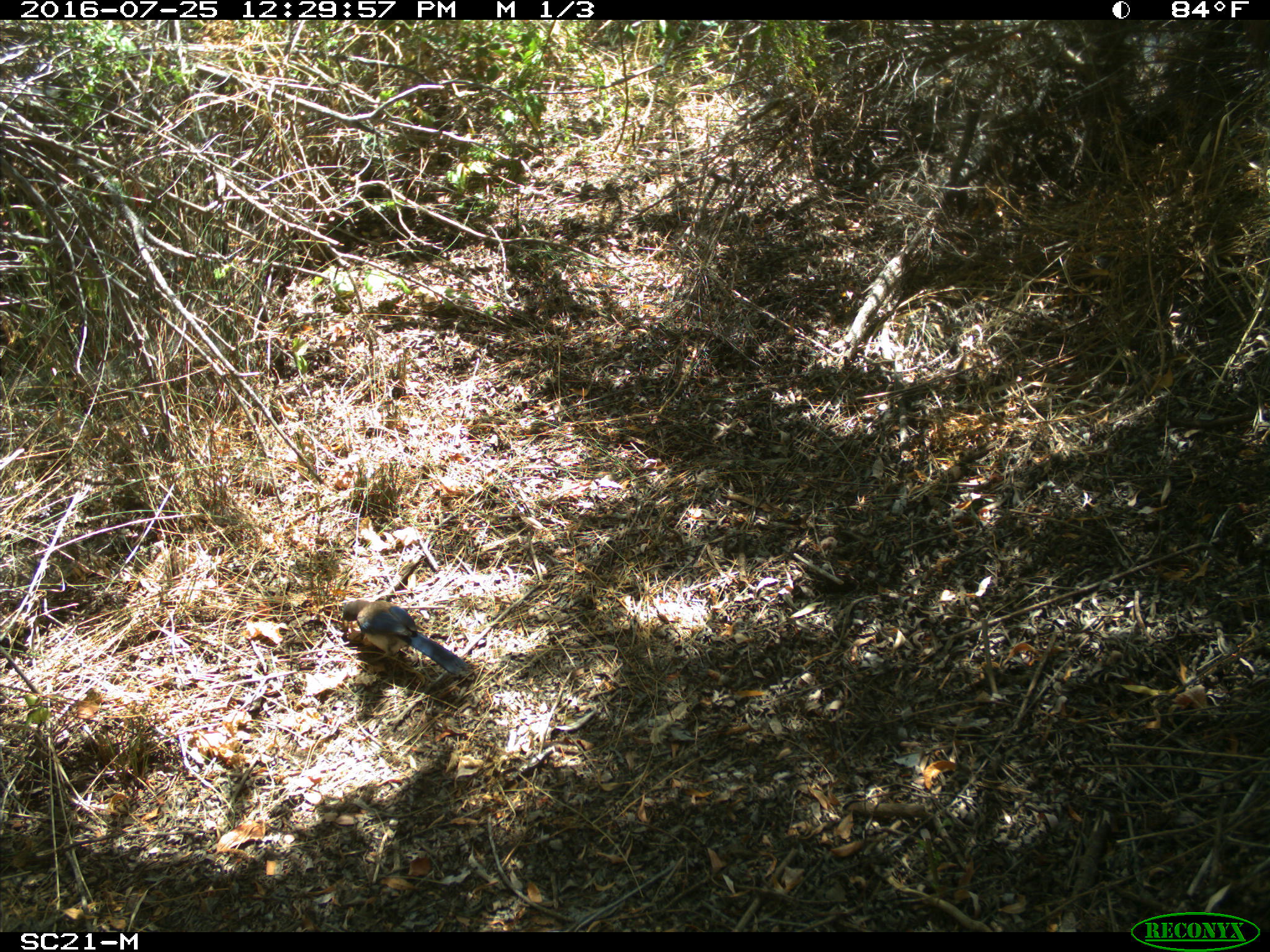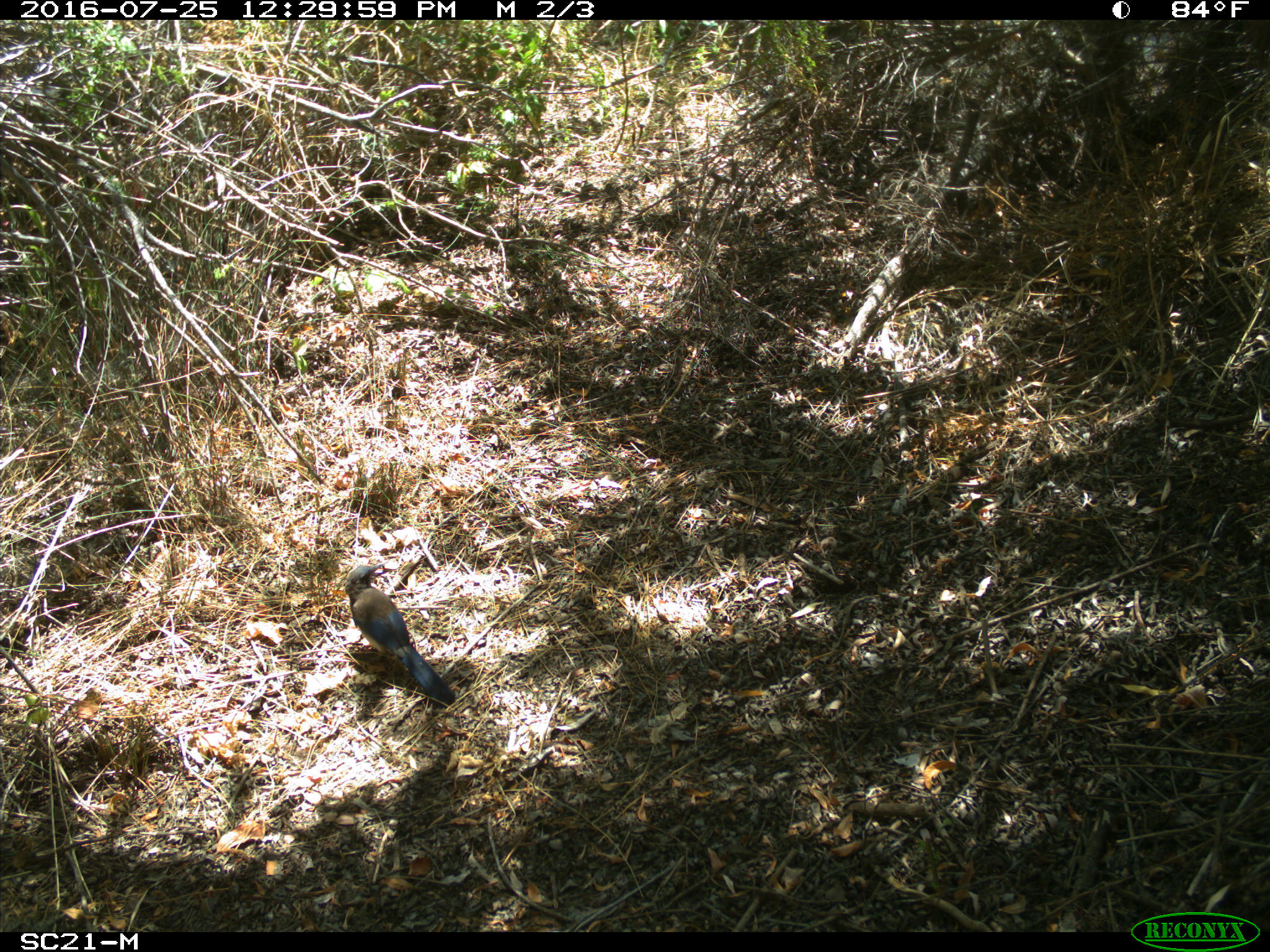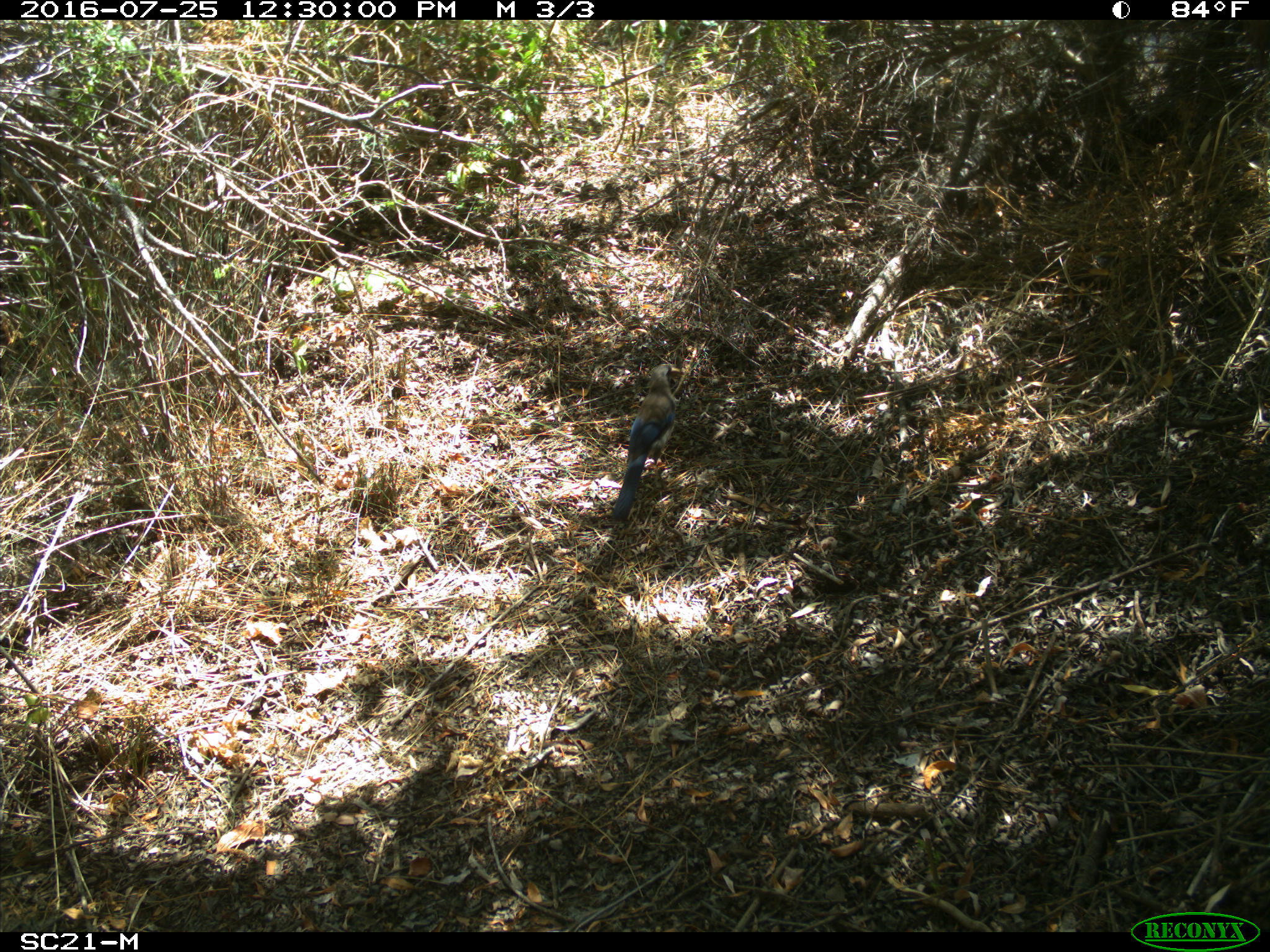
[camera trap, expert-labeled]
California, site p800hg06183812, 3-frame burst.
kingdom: Animalia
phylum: Chordata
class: Aves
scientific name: Aves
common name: bird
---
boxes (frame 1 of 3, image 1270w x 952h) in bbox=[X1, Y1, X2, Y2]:
bird: bbox=[340, 599, 468, 675]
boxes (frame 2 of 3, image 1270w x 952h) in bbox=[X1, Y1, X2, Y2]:
bird: bbox=[344, 563, 456, 709]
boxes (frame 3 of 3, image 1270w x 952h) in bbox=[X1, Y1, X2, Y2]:
bird: bbox=[612, 364, 683, 521]